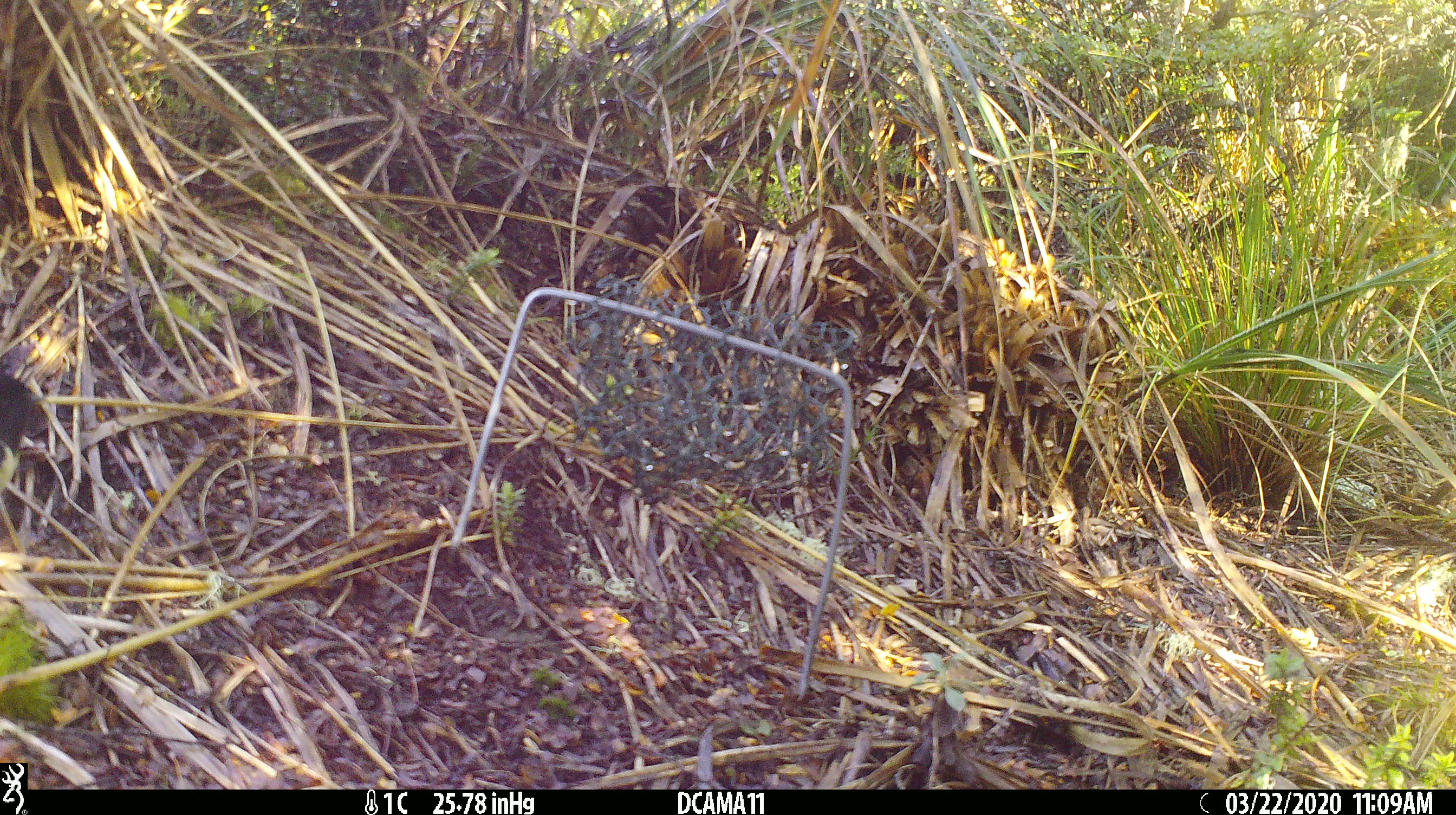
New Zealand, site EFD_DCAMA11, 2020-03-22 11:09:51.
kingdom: Animalia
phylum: Chordata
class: Aves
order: Passeriformes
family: Petroicidae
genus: Petroica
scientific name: Petroica macrocephala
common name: tomtit